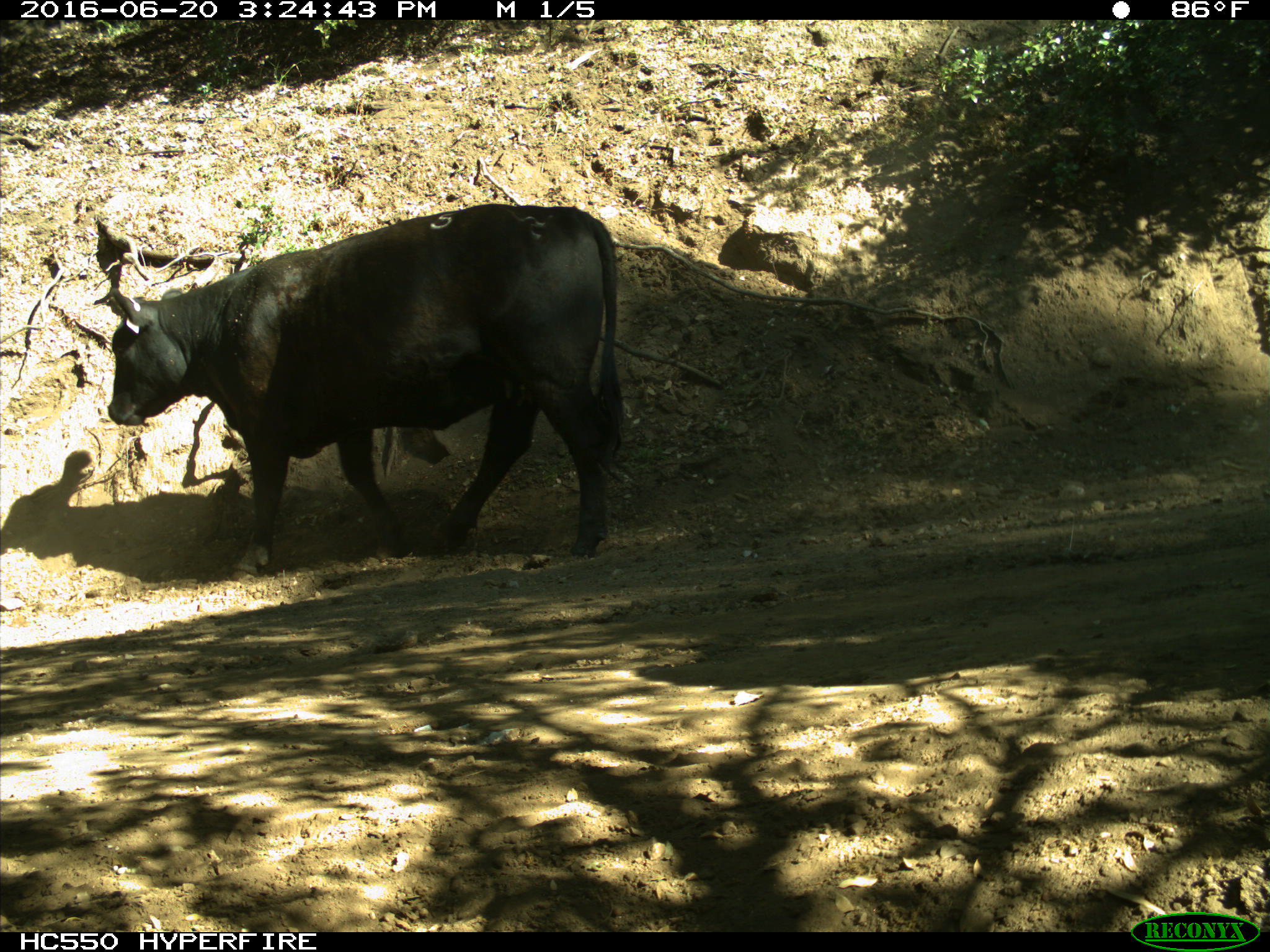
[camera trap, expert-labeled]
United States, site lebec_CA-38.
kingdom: Animalia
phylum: Chordata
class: Mammalia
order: Artiodactyla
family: Bovidae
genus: Bos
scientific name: Bos taurus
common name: domestic cow